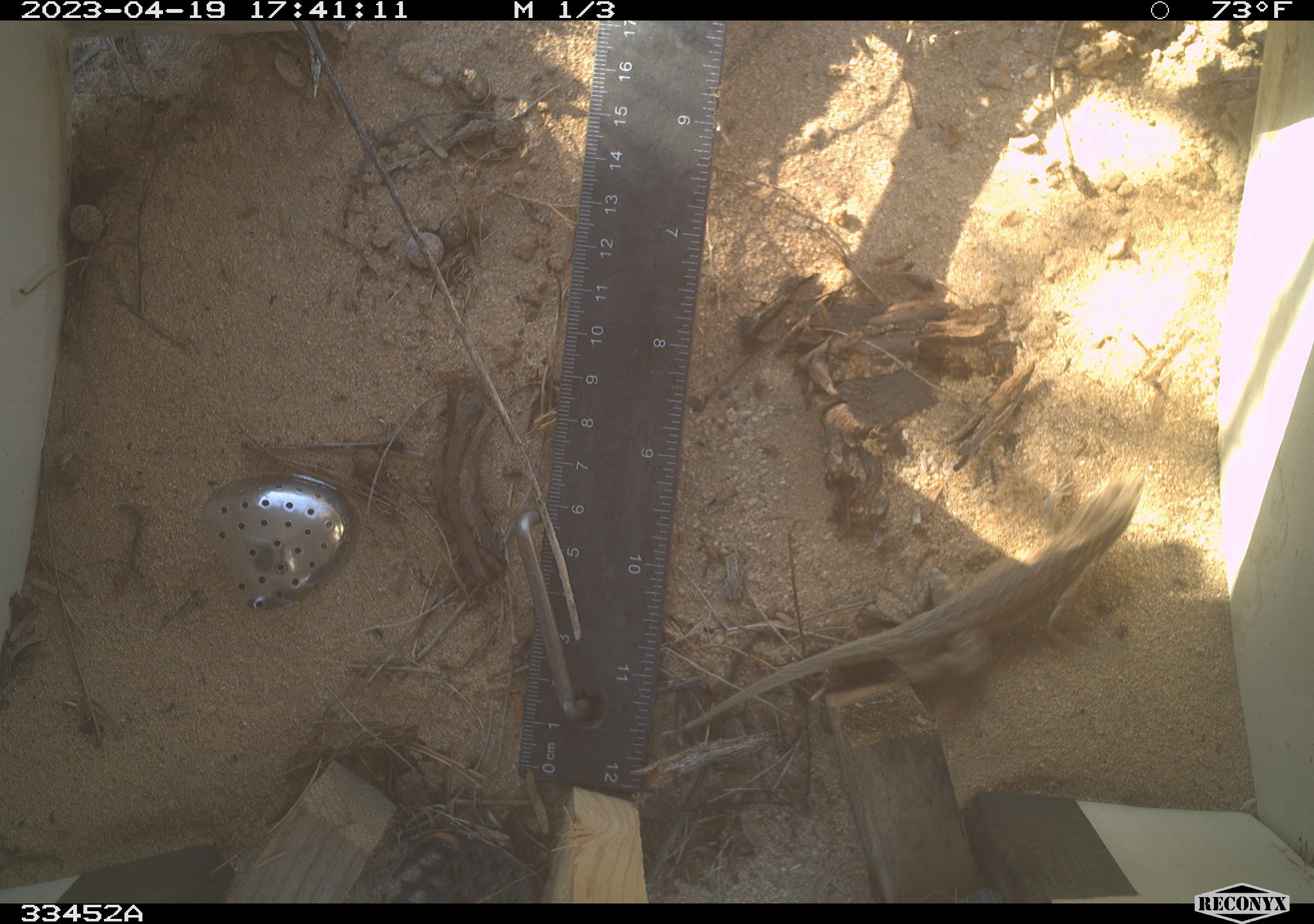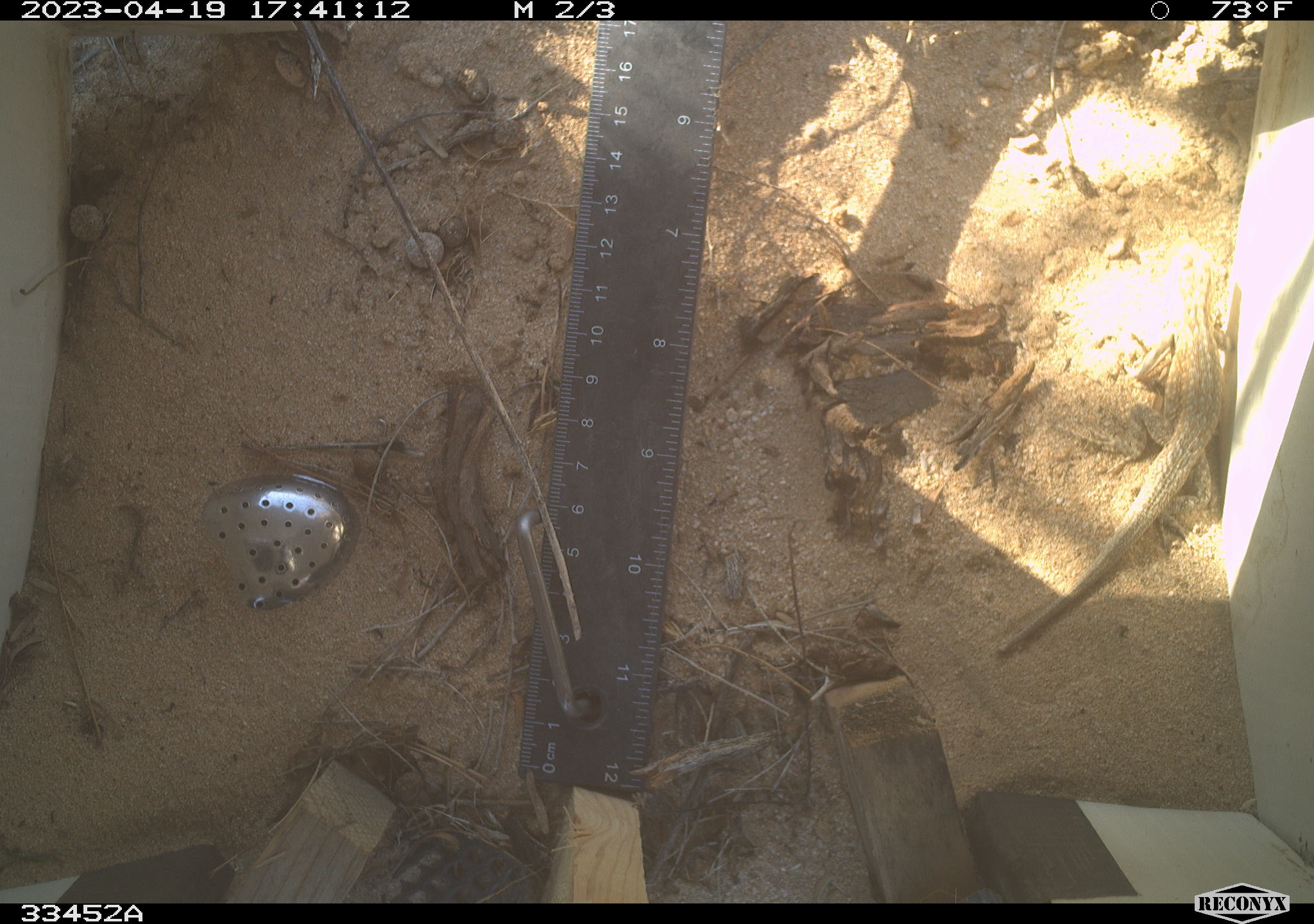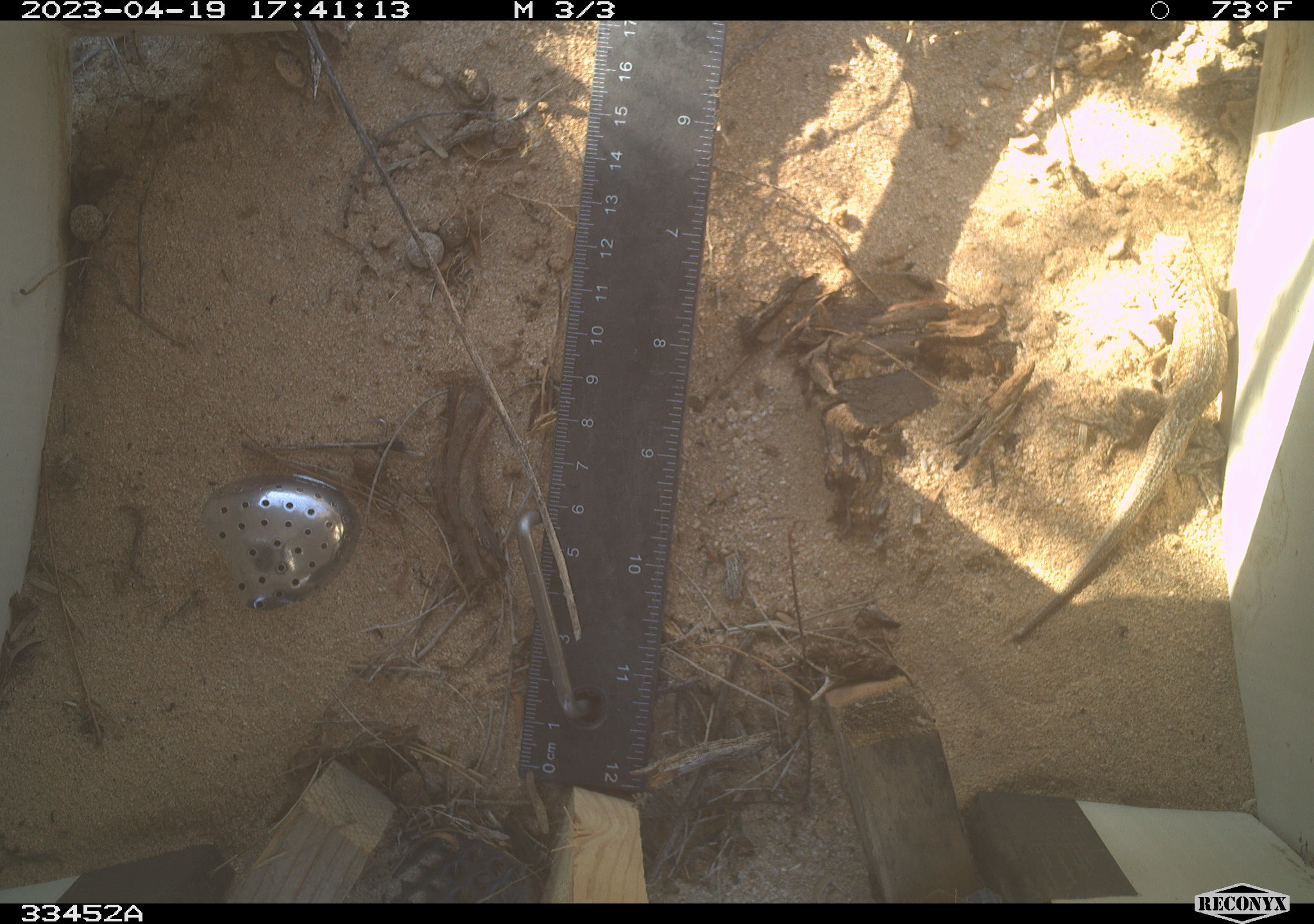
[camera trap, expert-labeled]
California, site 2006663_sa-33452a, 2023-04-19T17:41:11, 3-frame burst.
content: unidentified animal